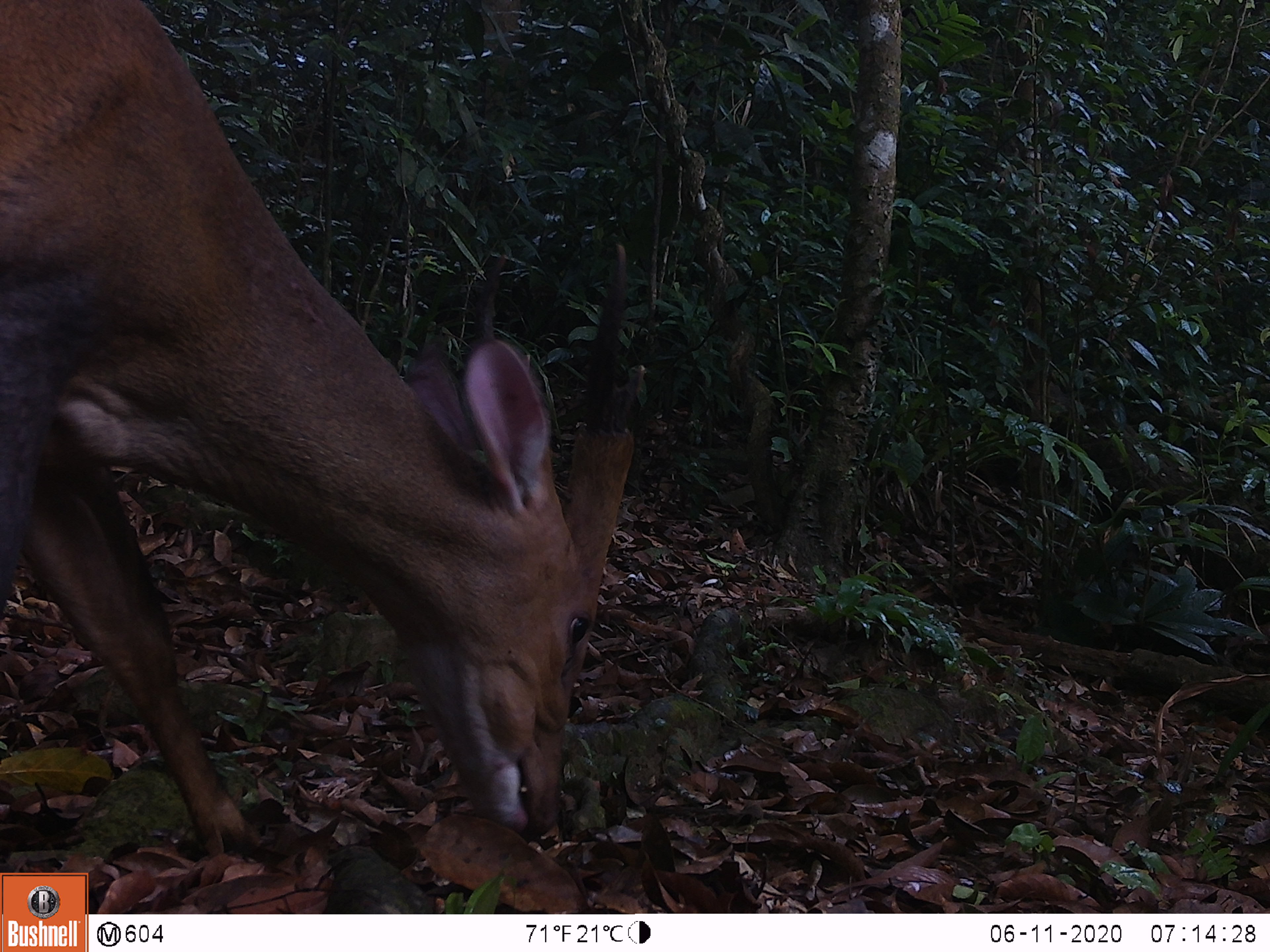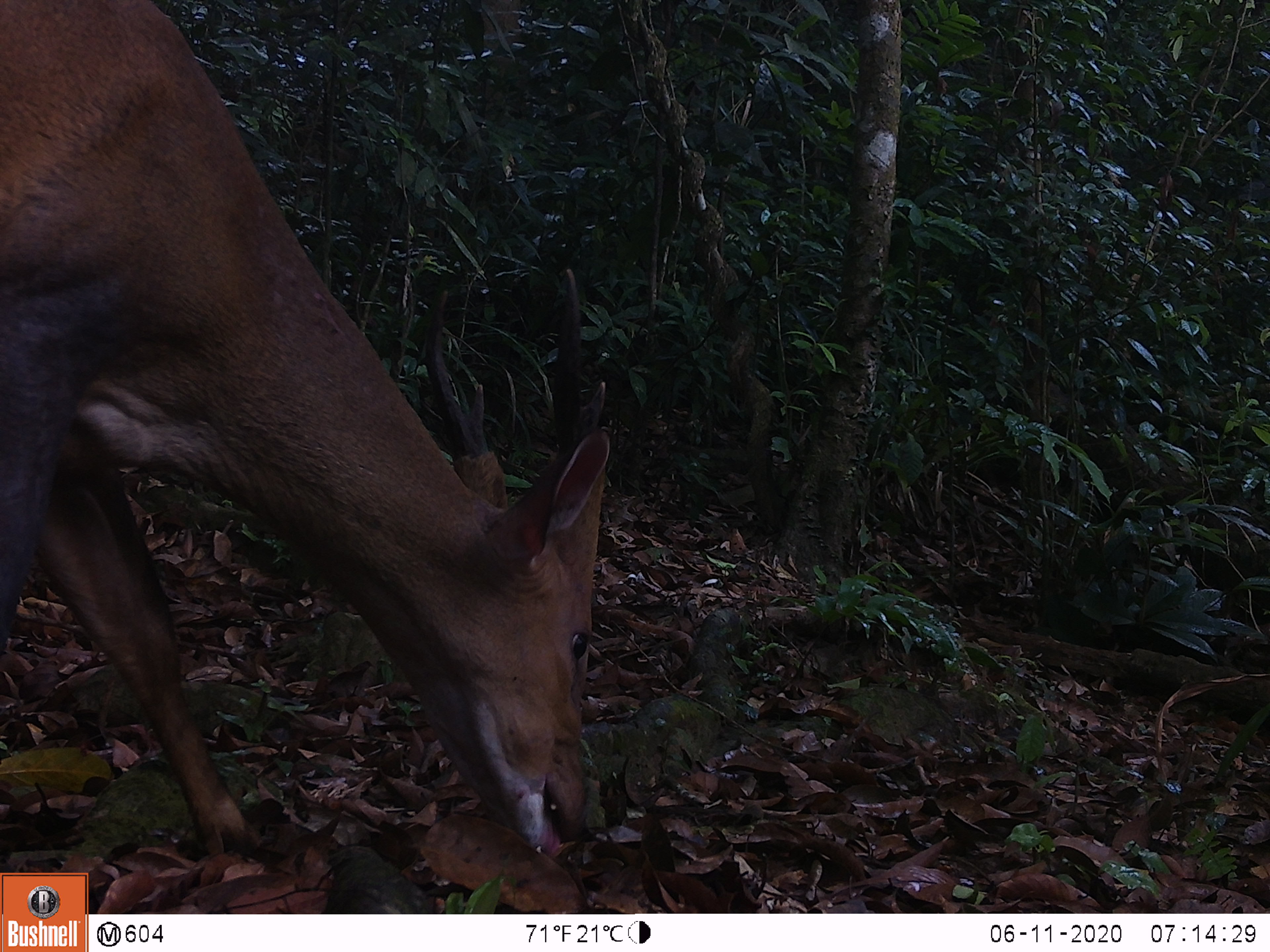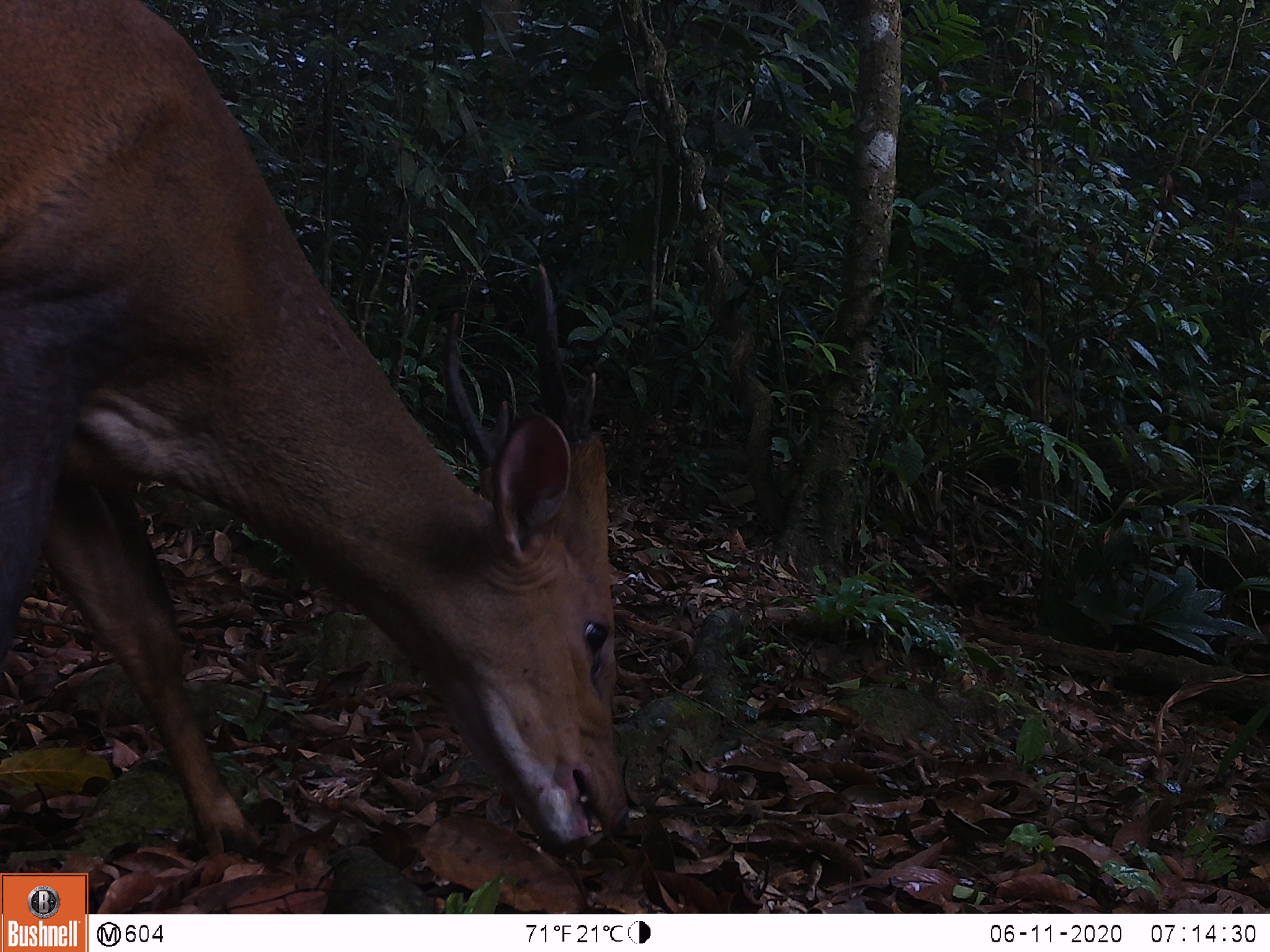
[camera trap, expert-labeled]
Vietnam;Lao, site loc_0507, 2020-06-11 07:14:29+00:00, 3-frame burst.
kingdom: Animalia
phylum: Chordata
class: Mammalia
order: Artiodactyla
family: Cervidae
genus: Muntiacus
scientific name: Muntiacus vuquangensis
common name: large-antlered muntjac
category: large antlered muntjac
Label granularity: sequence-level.